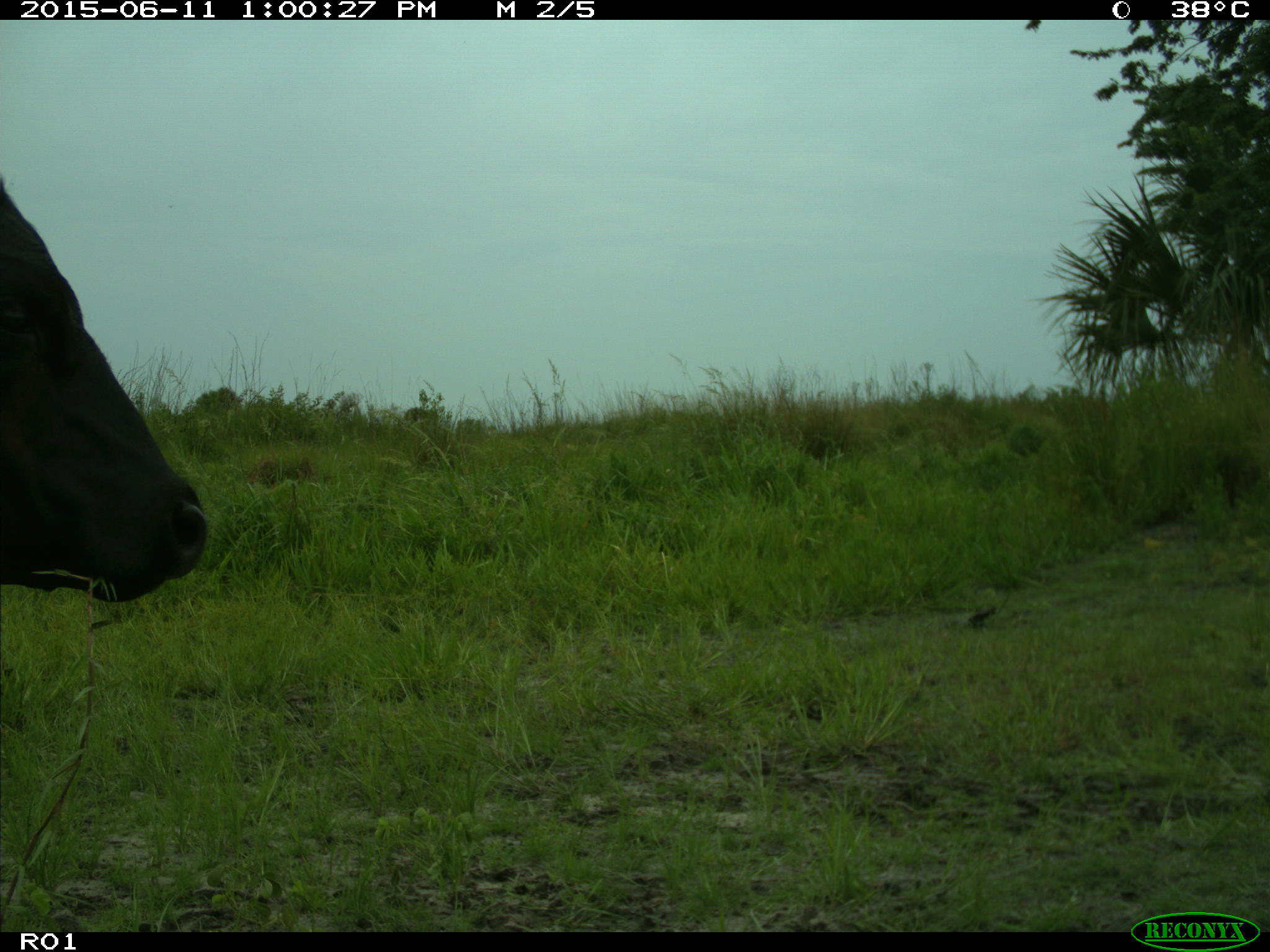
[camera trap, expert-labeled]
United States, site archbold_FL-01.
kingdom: Animalia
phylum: Chordata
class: Mammalia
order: Artiodactyla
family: Bovidae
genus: Bos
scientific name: Bos taurus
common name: domestic cow